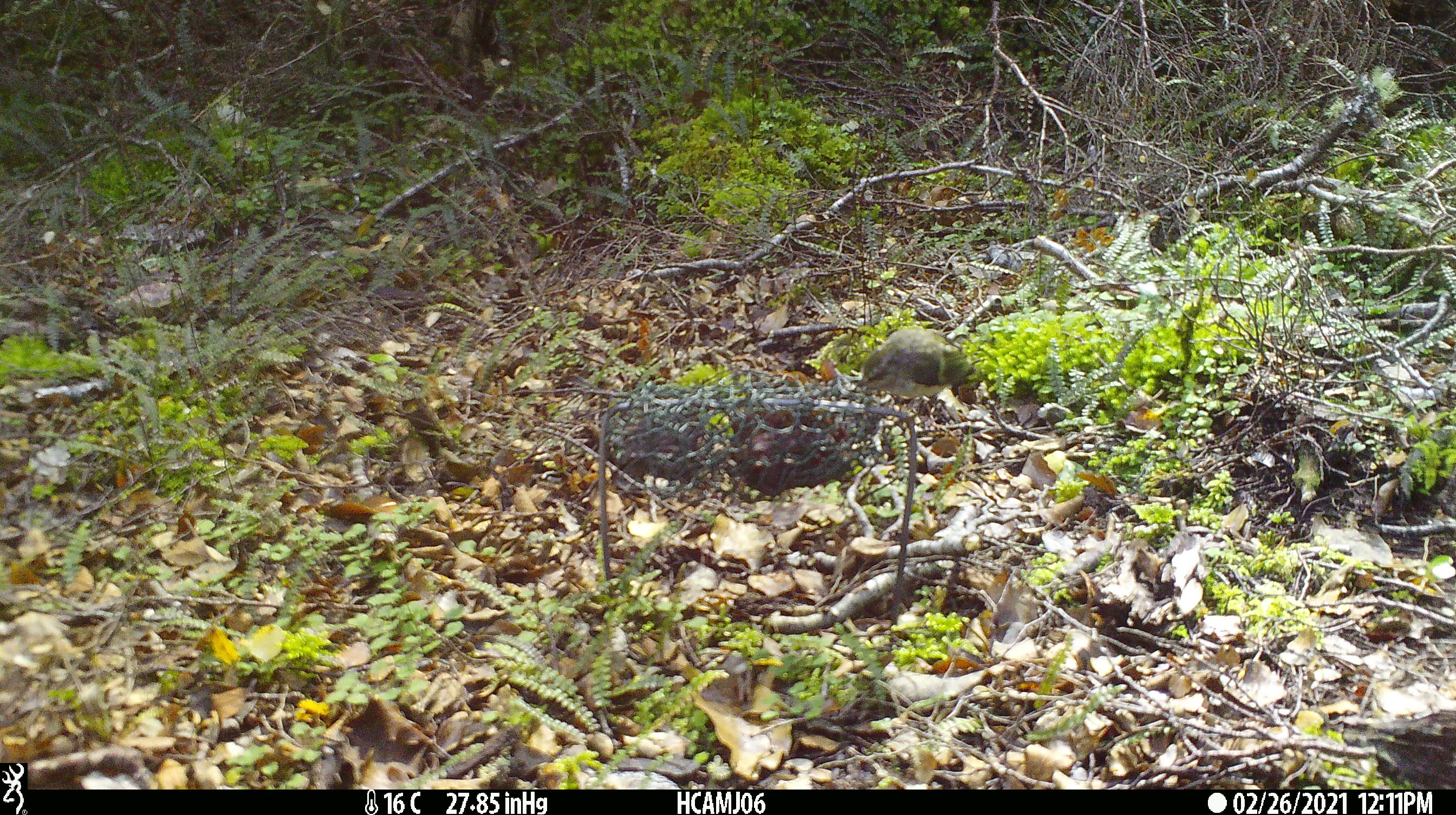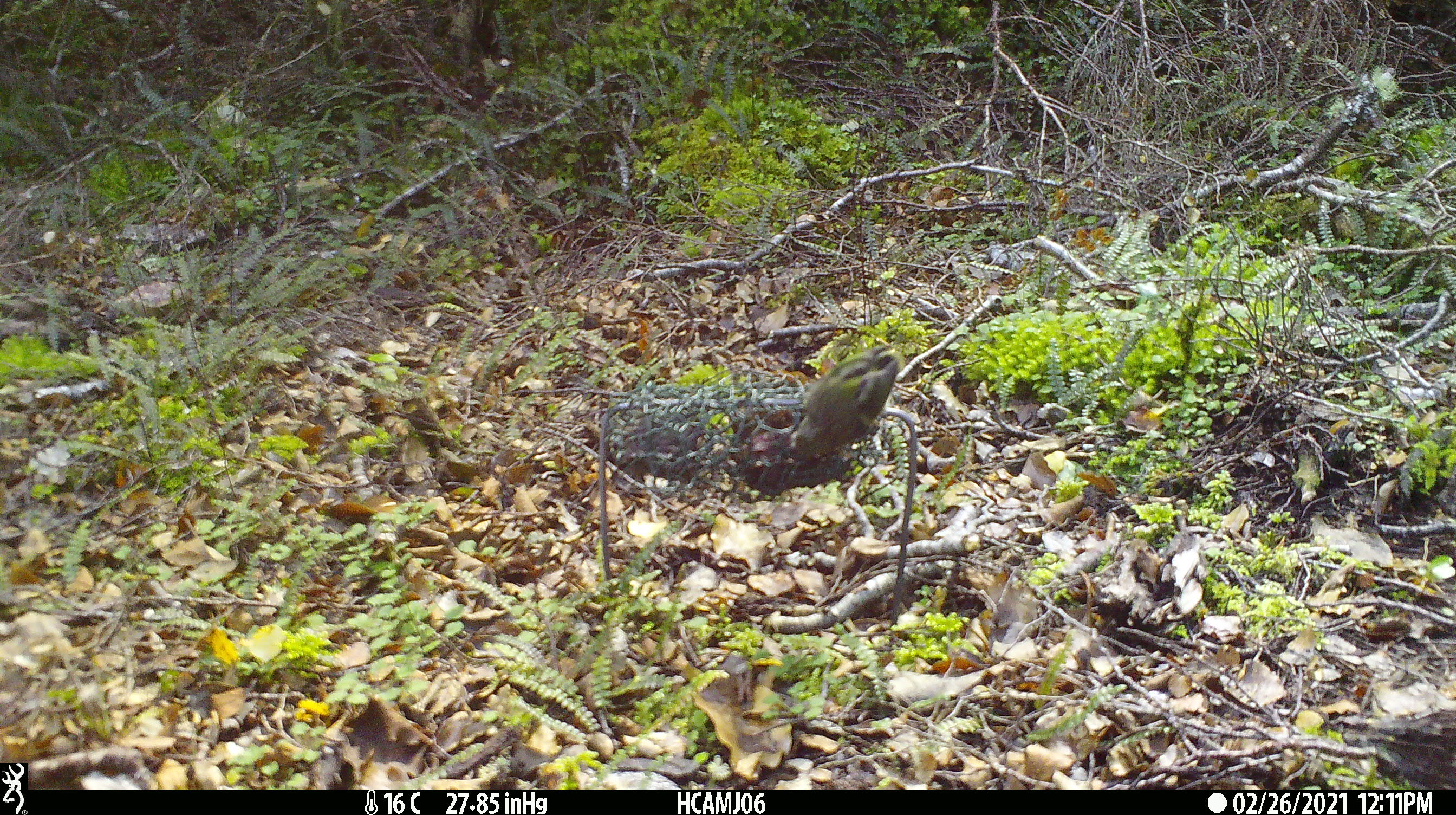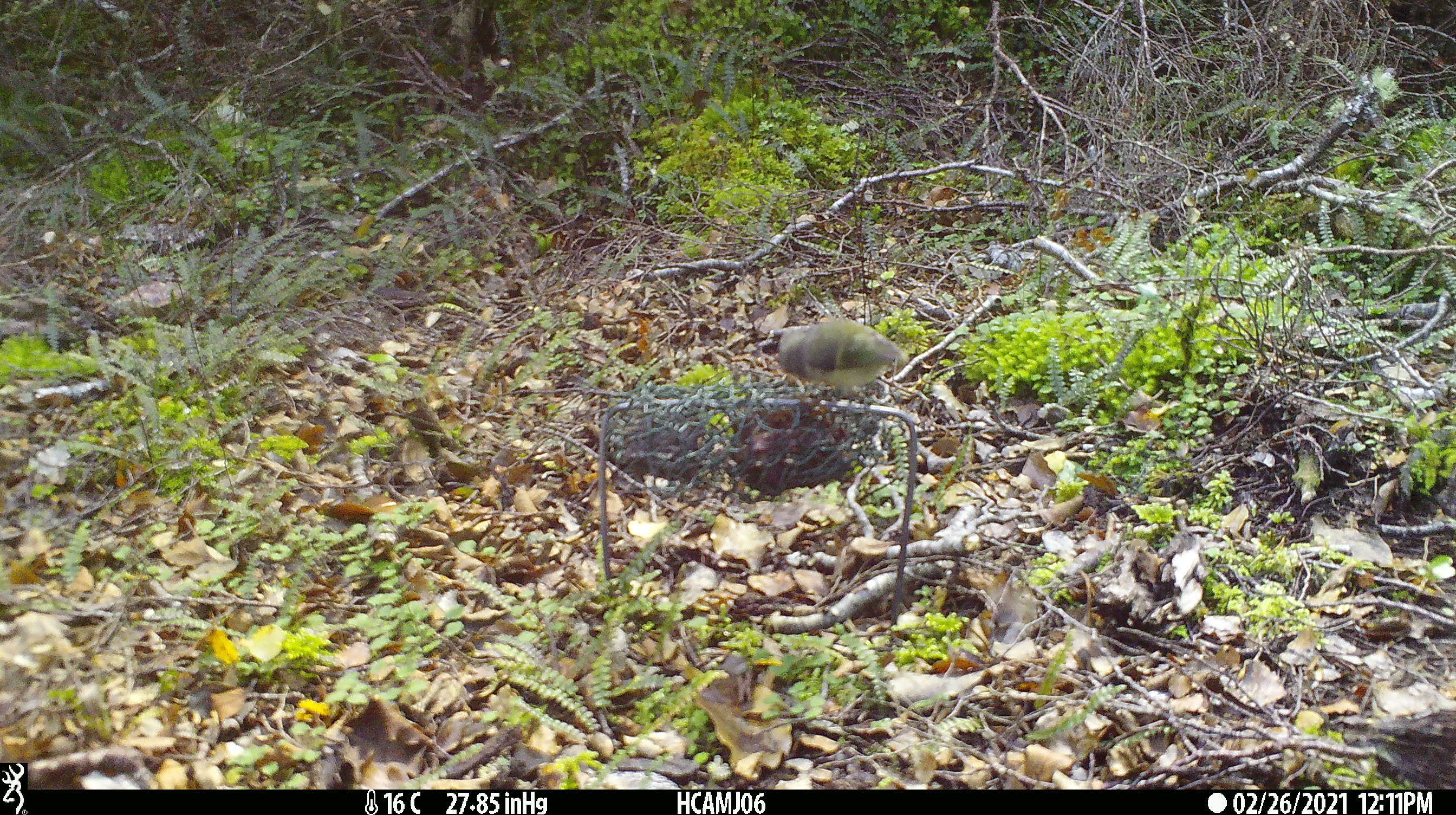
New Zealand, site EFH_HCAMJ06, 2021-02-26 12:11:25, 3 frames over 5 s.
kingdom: Animalia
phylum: Chordata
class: Aves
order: Passeriformes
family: Acanthisittidae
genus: Acanthisitta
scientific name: Acanthisitta chloris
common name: rifleman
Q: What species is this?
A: Rifleman (Acanthisitta chloris).